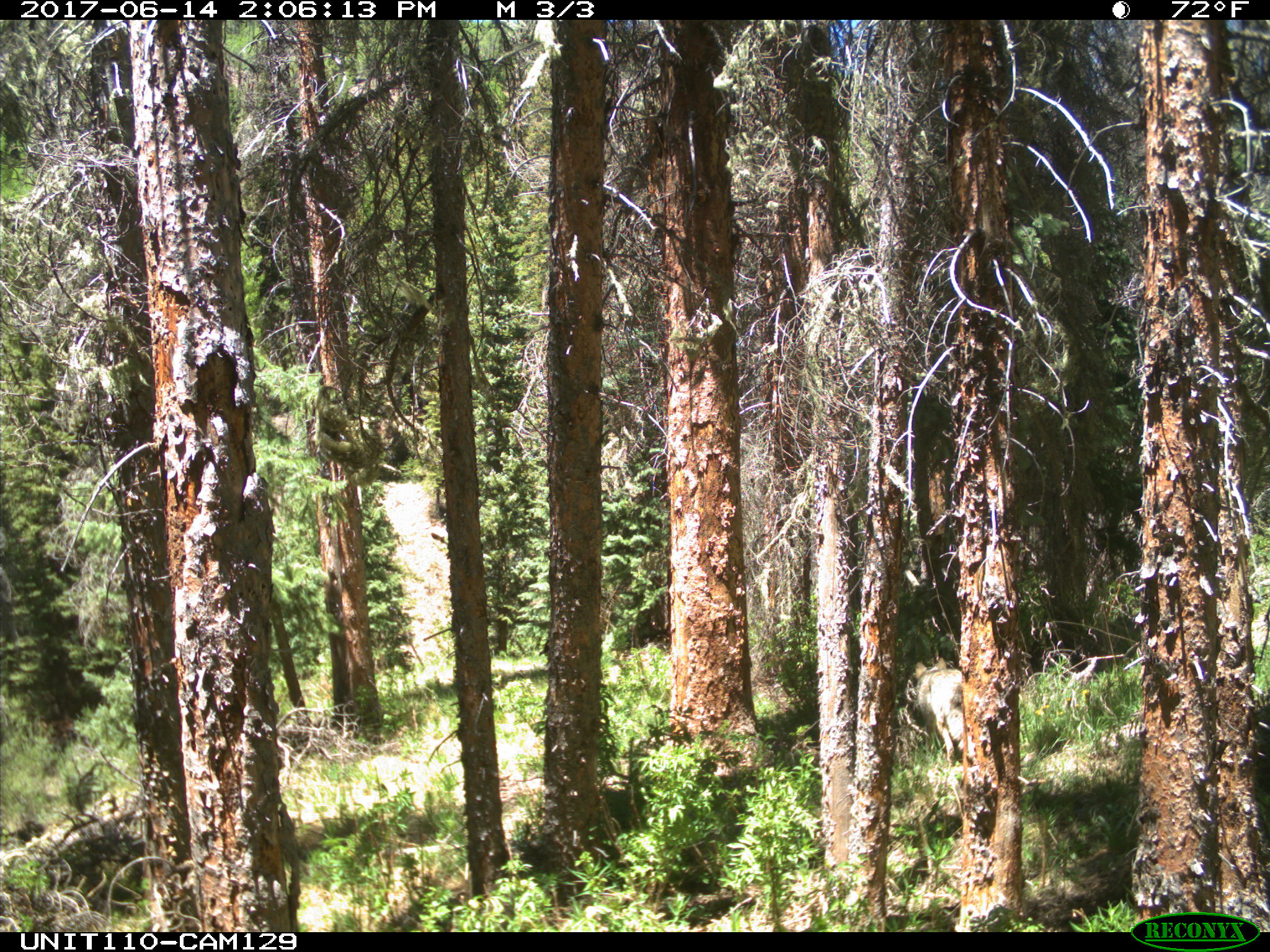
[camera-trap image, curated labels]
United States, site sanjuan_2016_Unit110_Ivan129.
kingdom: Animalia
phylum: Chordata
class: Mammalia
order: Carnivora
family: Canidae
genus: Canis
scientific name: Canis latrans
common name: coyote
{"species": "Canis latrans (coyote)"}